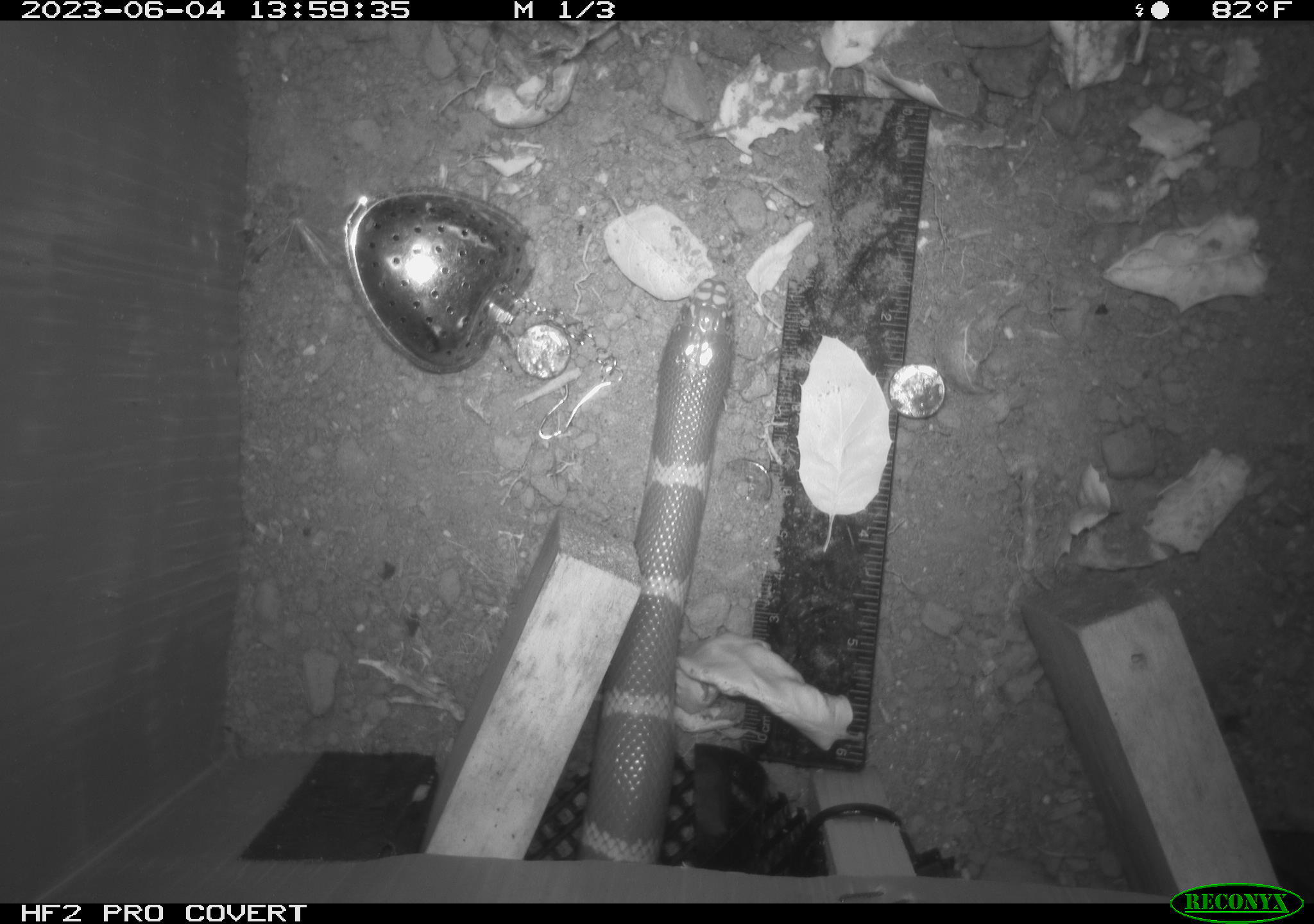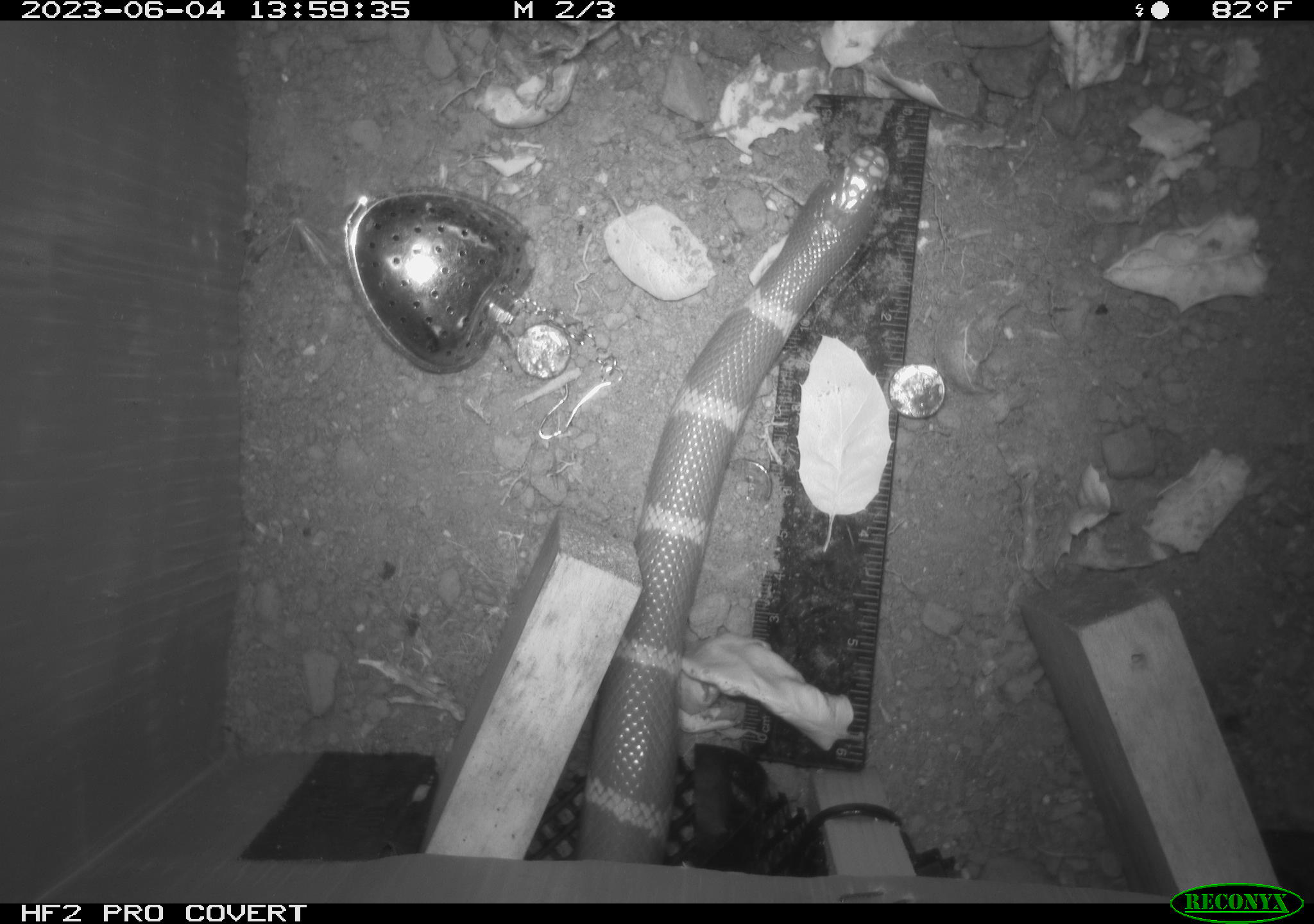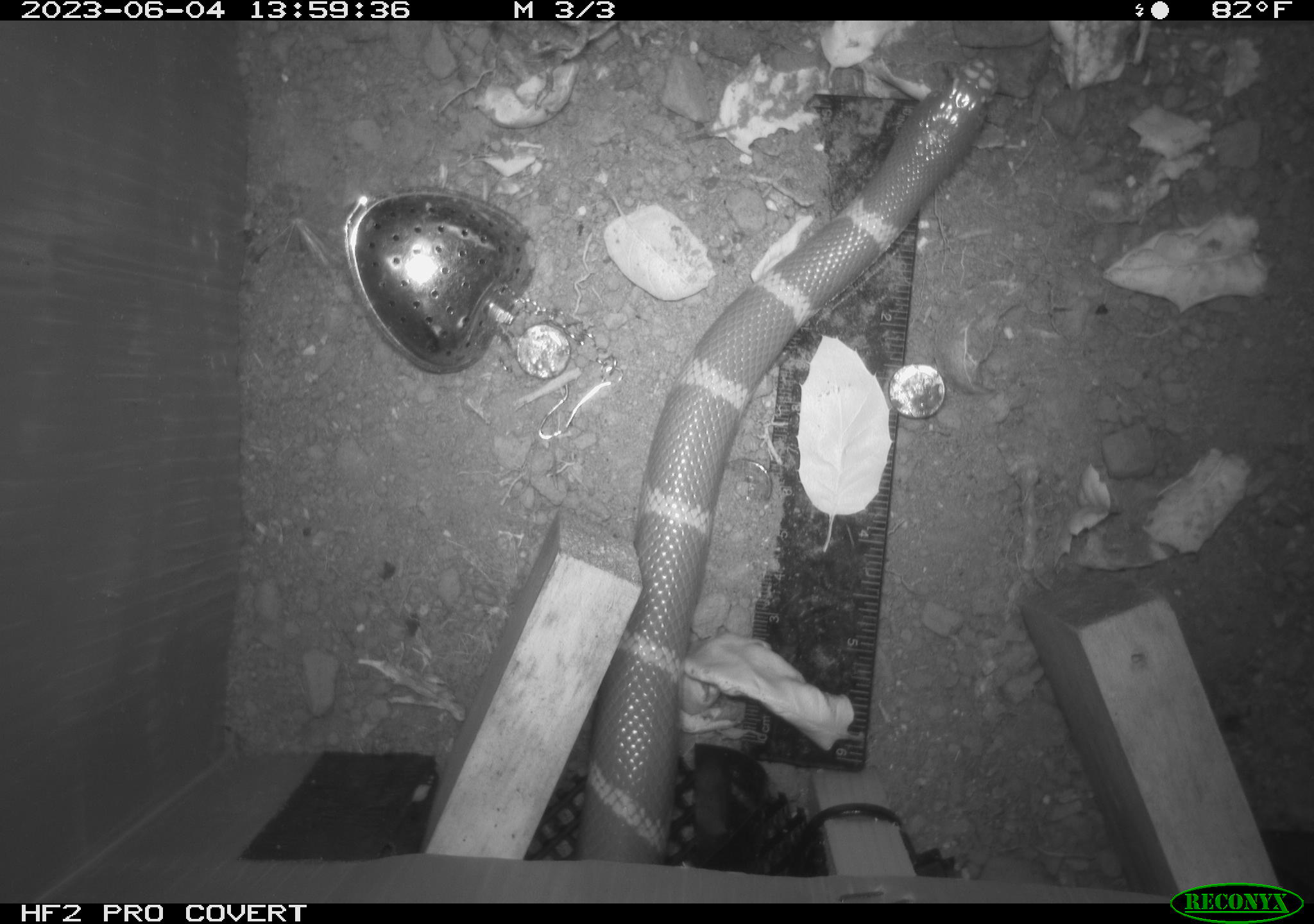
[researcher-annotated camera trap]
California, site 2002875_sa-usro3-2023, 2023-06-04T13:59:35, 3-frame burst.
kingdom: Animalia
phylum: Chordata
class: Reptilia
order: Squamata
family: Colubridae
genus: Lampropeltis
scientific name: Lampropeltis californiae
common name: california kingsnake